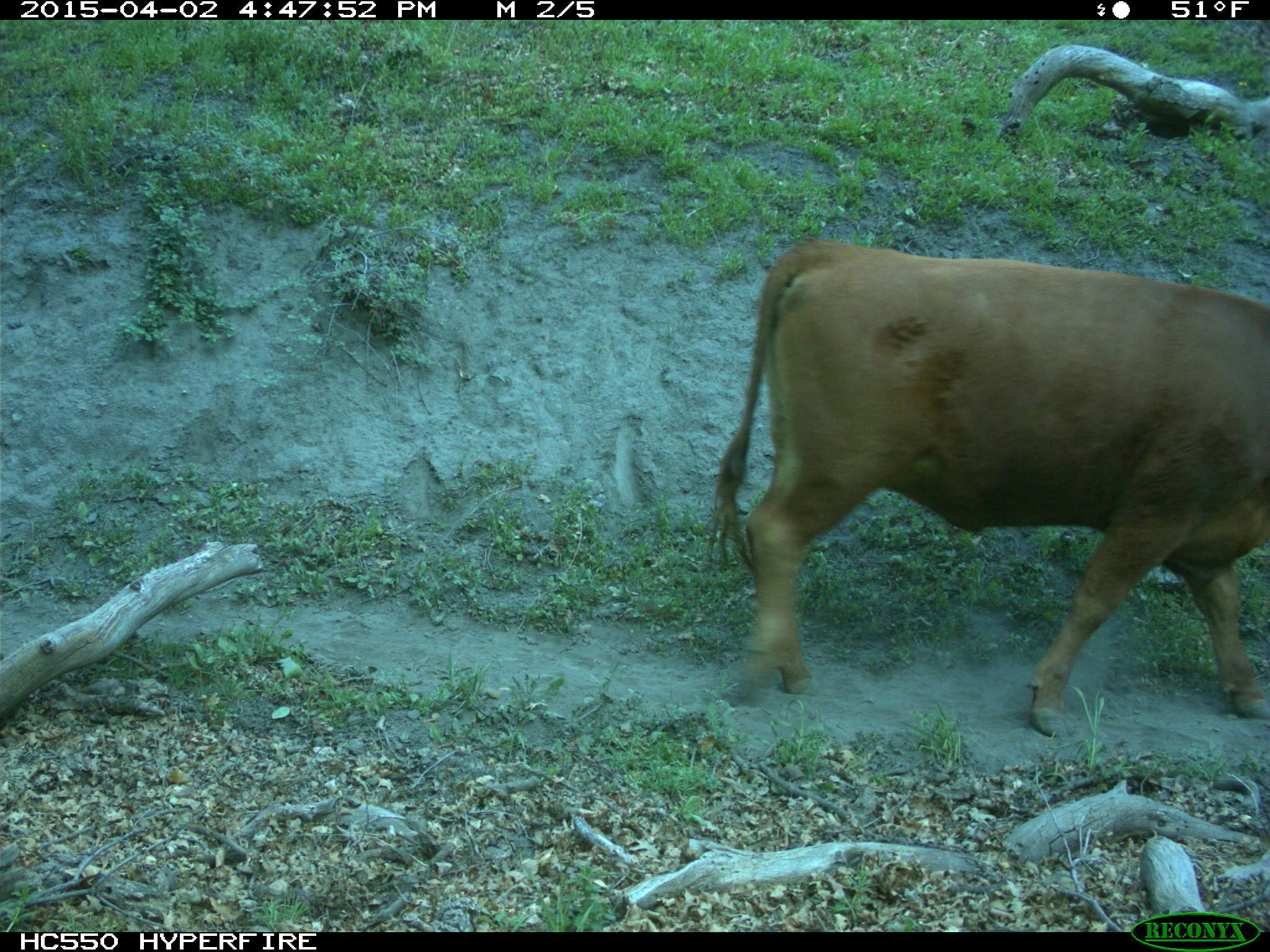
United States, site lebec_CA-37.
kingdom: Animalia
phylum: Chordata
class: Mammalia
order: Artiodactyla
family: Bovidae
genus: Bos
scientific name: Bos taurus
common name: domestic cow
Bos taurus (domestic cow).